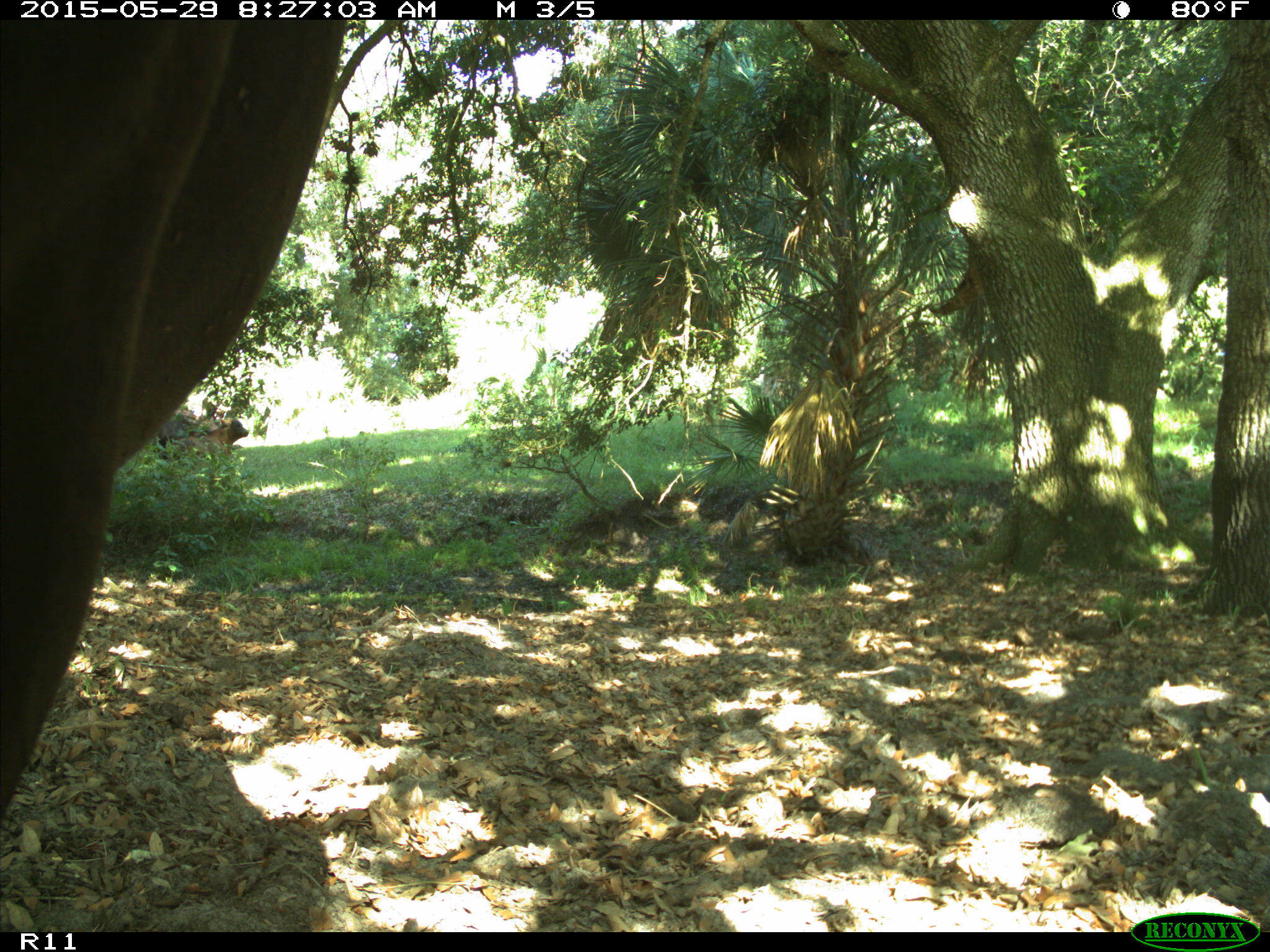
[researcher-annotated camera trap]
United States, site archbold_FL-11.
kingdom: Animalia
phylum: Chordata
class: Mammalia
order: Artiodactyla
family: Bovidae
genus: Bos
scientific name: Bos taurus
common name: domestic cow